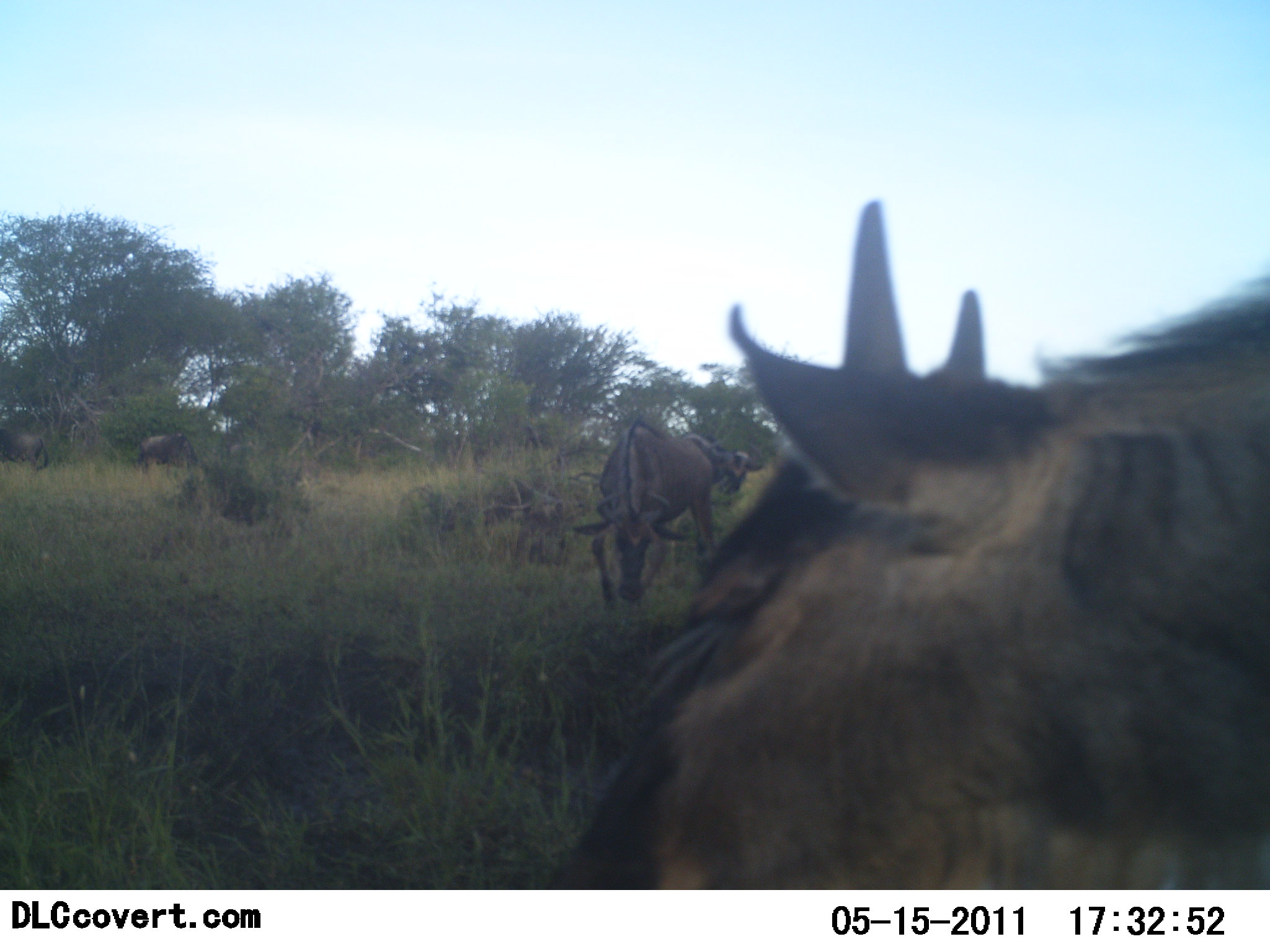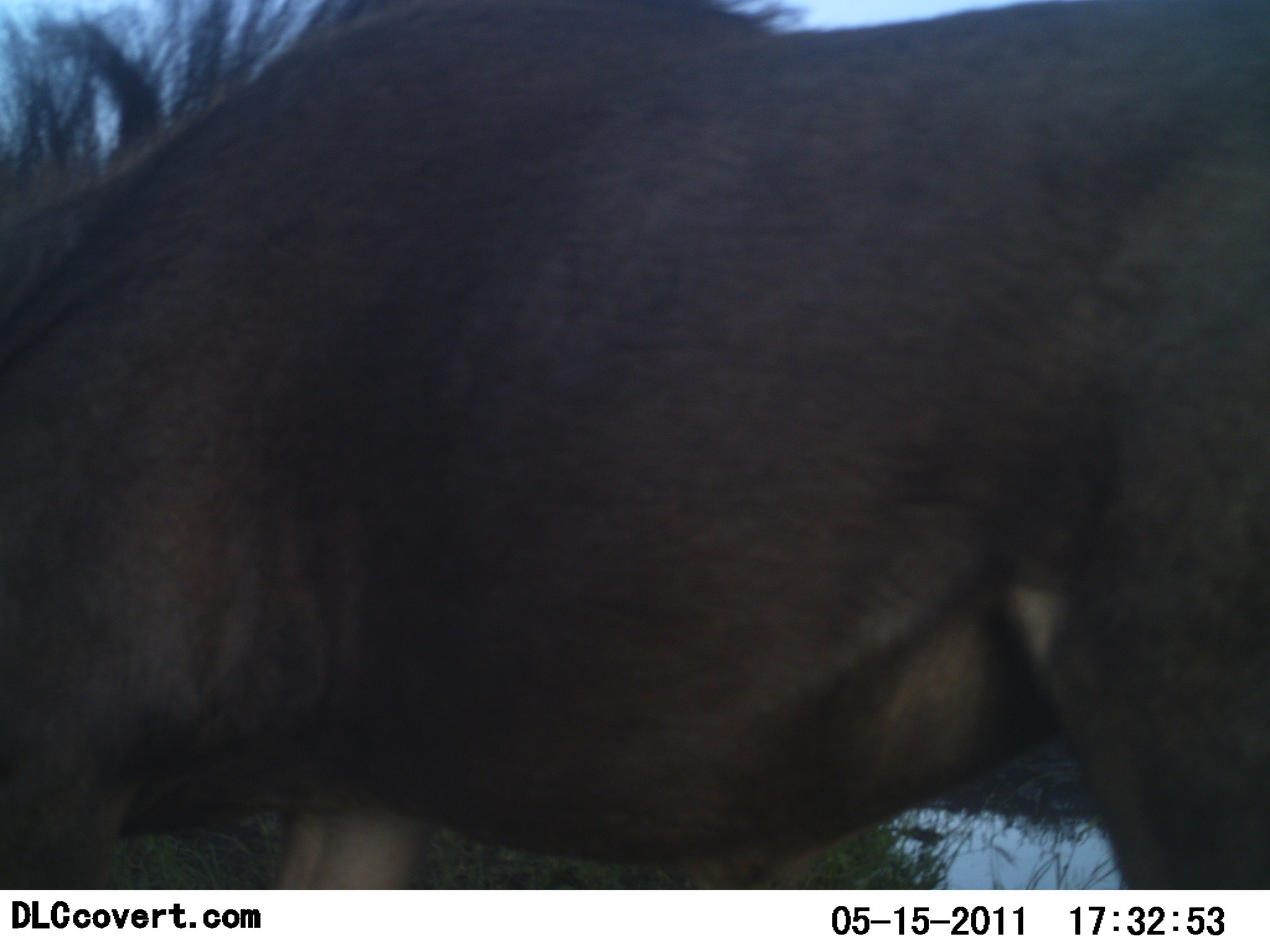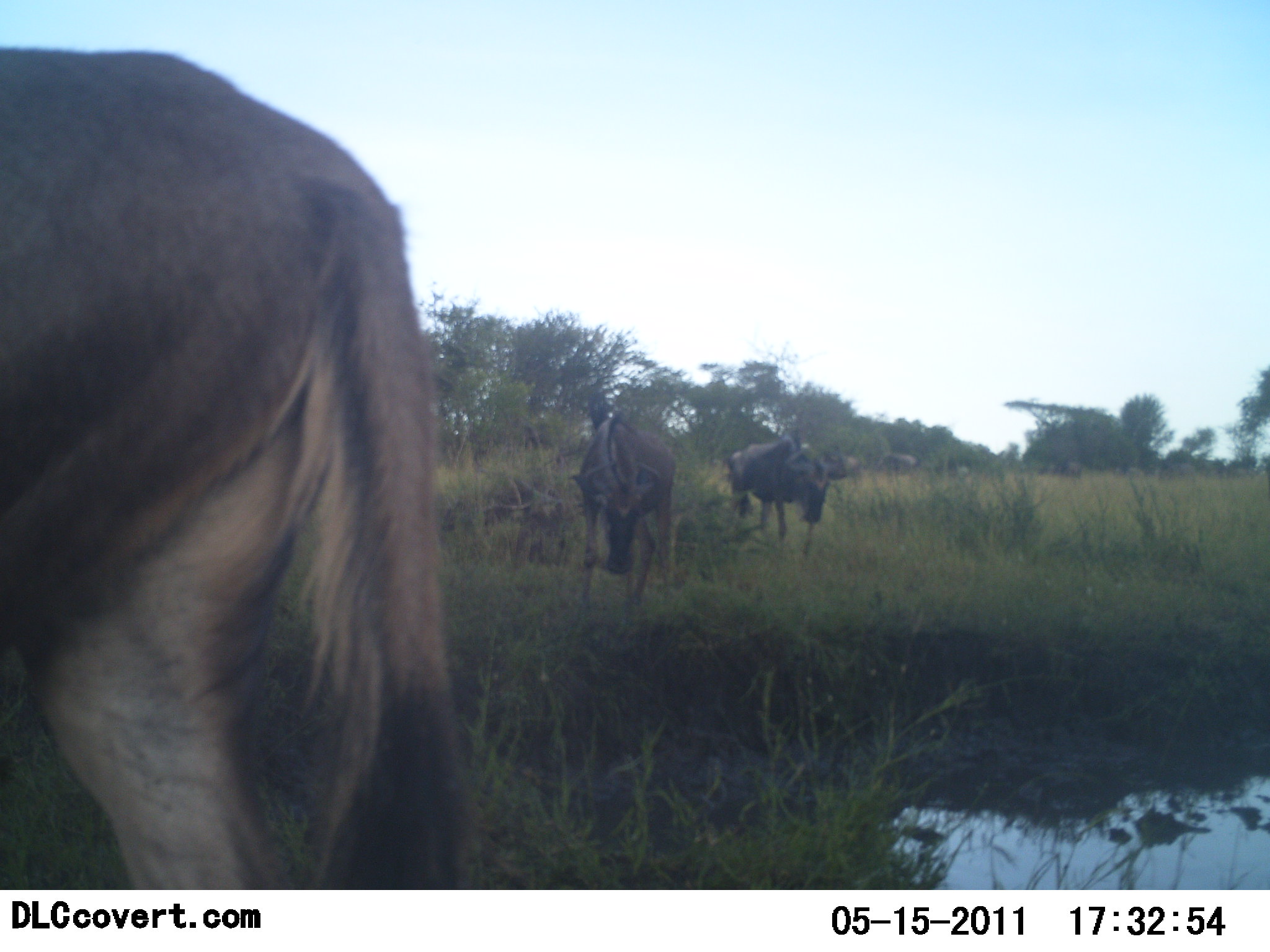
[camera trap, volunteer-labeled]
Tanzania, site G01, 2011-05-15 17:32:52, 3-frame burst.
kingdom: Animalia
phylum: Chordata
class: Mammalia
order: Artiodactyla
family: Bovidae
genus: Connochaetes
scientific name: Connochaetes taurinus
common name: blue wildebeest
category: wildebeest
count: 5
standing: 27%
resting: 0%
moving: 73%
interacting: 0%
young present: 0%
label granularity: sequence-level